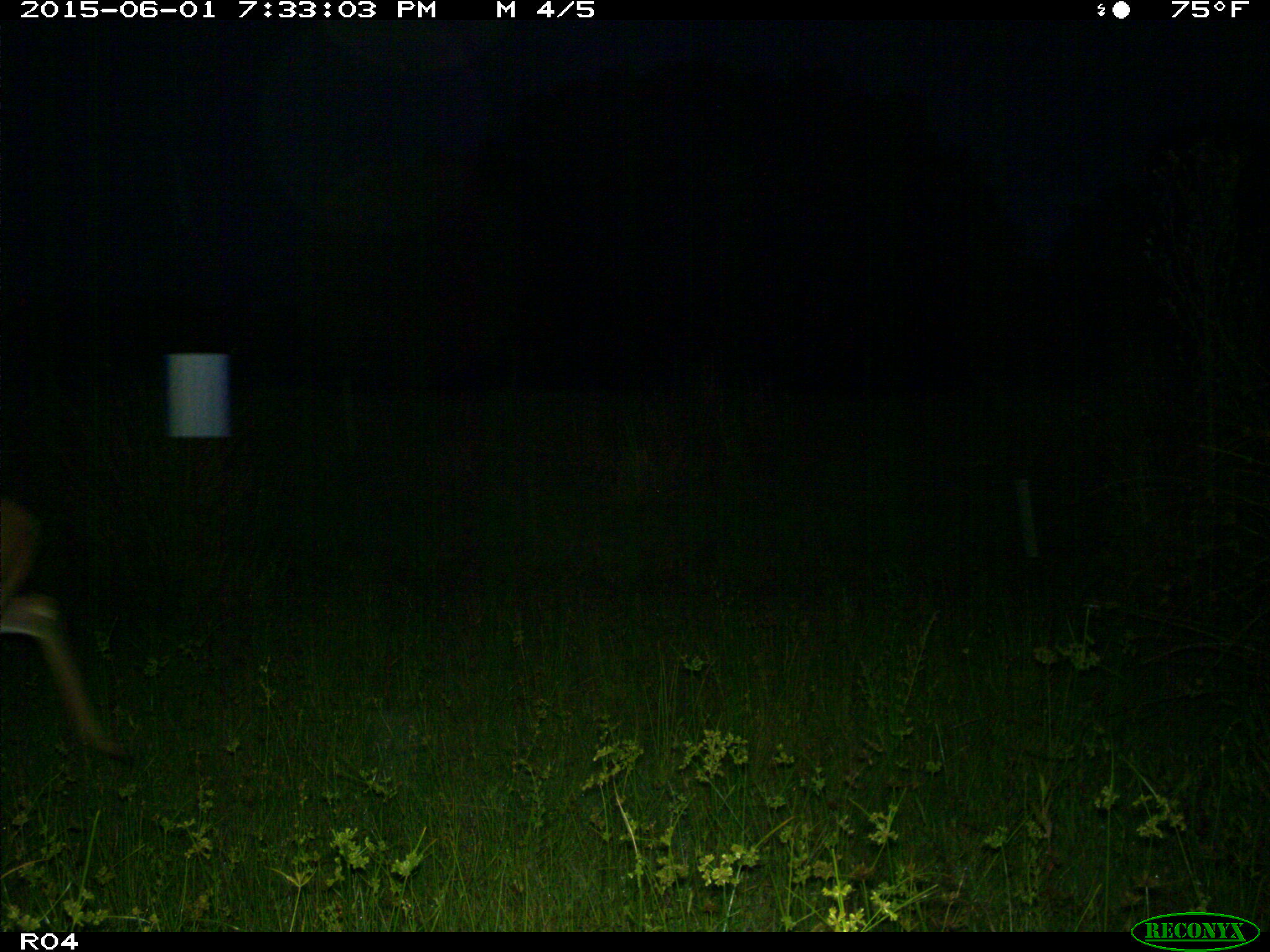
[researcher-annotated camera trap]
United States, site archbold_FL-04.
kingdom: Animalia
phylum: Chordata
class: Mammalia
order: Artiodactyla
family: Cervidae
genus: Odocoileus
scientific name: Odocoileus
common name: deer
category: unidentified deer